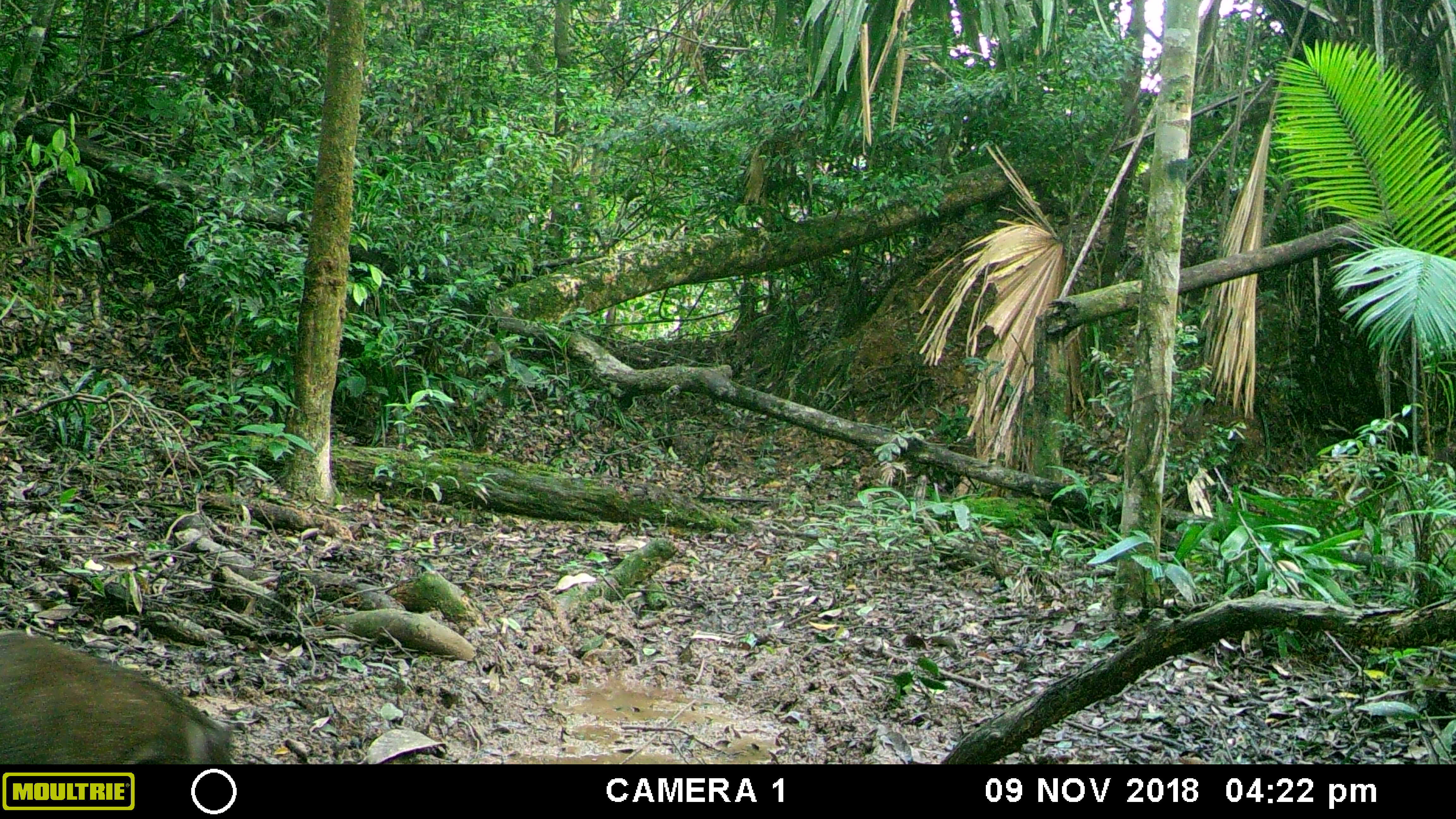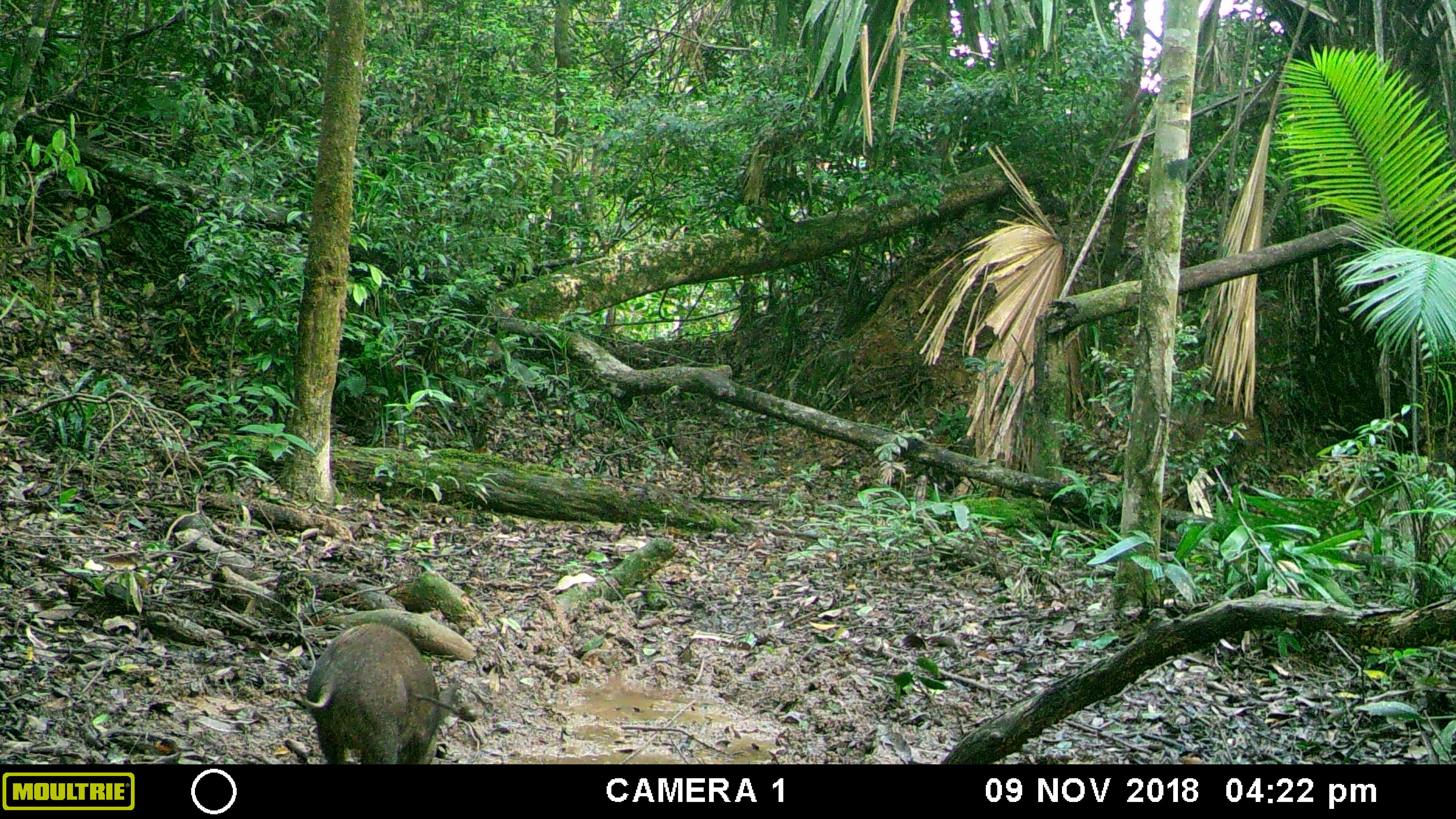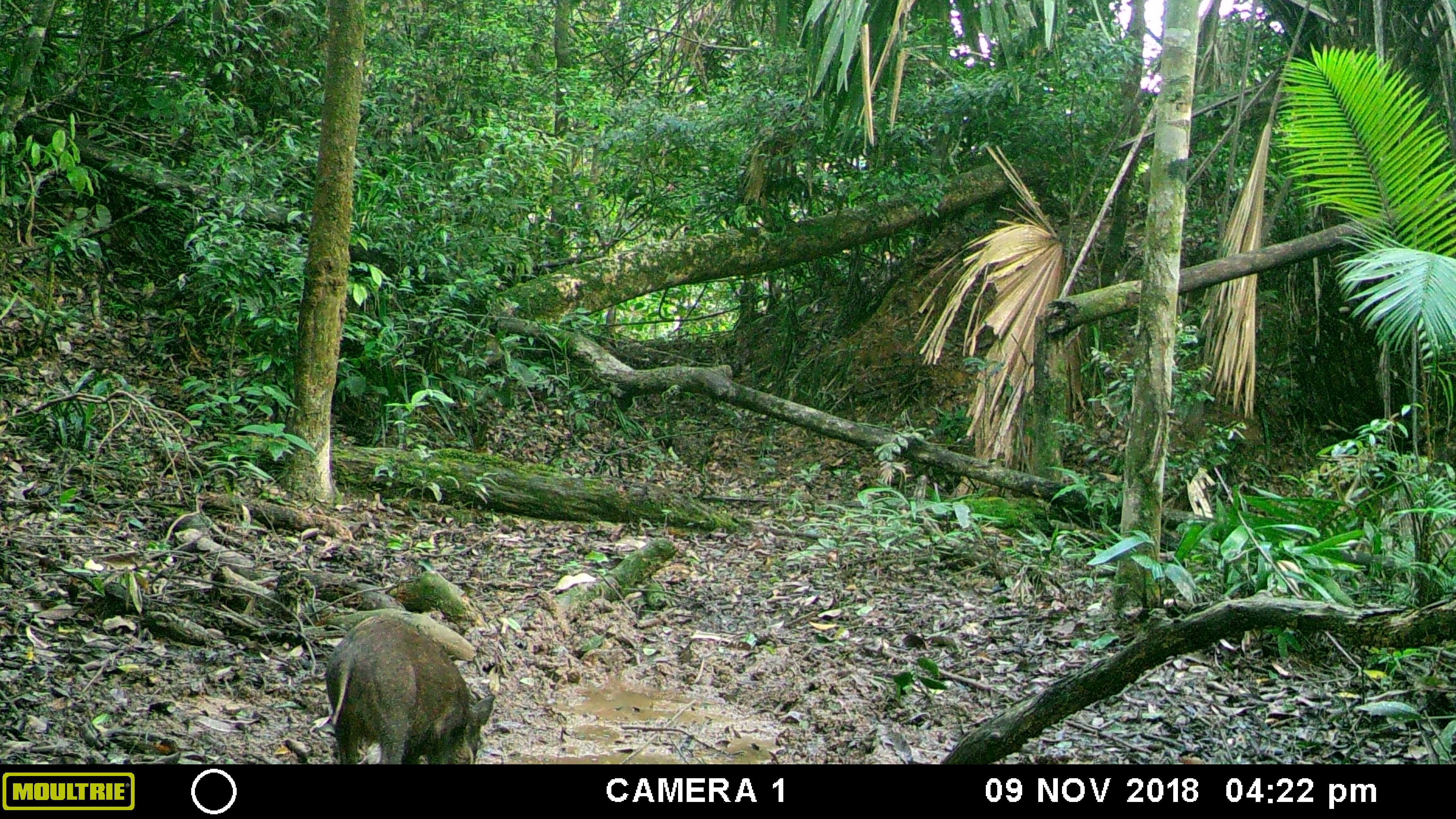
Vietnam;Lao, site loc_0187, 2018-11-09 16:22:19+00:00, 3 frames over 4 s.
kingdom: Animalia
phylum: Chordata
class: Mammalia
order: Artiodactyla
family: Suidae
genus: Sus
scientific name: Sus scrofa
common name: eurasian wild pig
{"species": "eurasian wild pig (Sus scrofa)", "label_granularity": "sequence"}